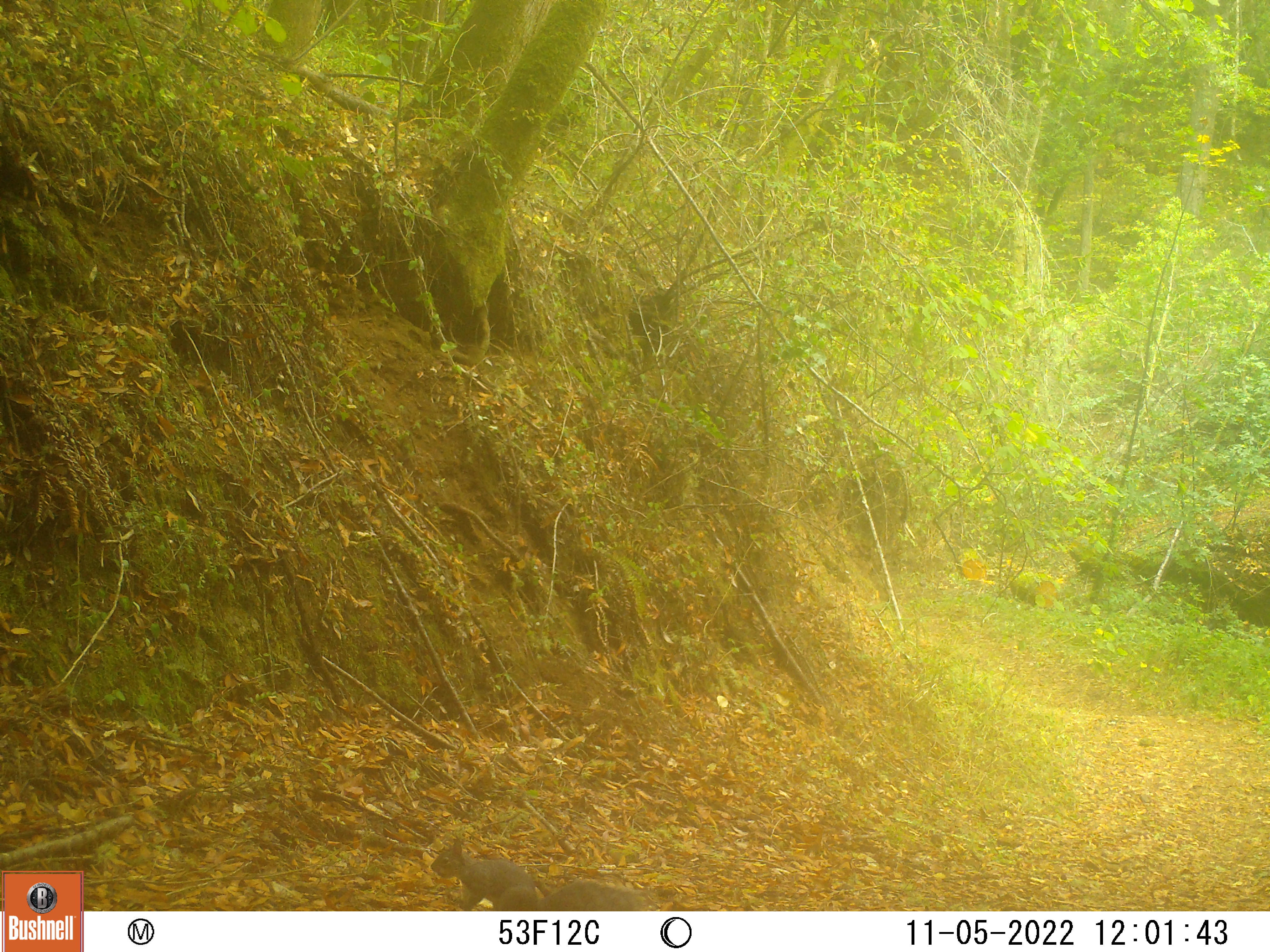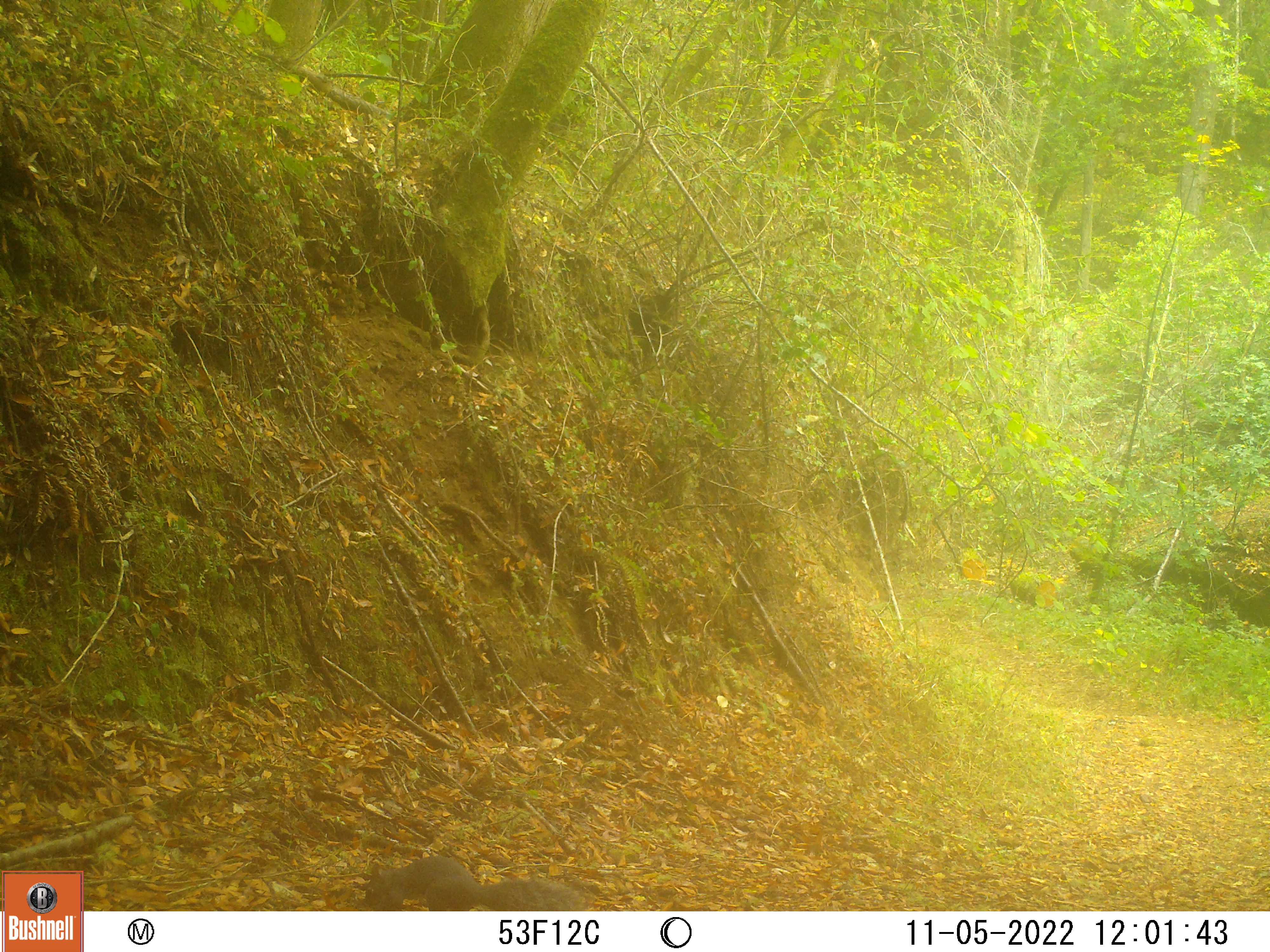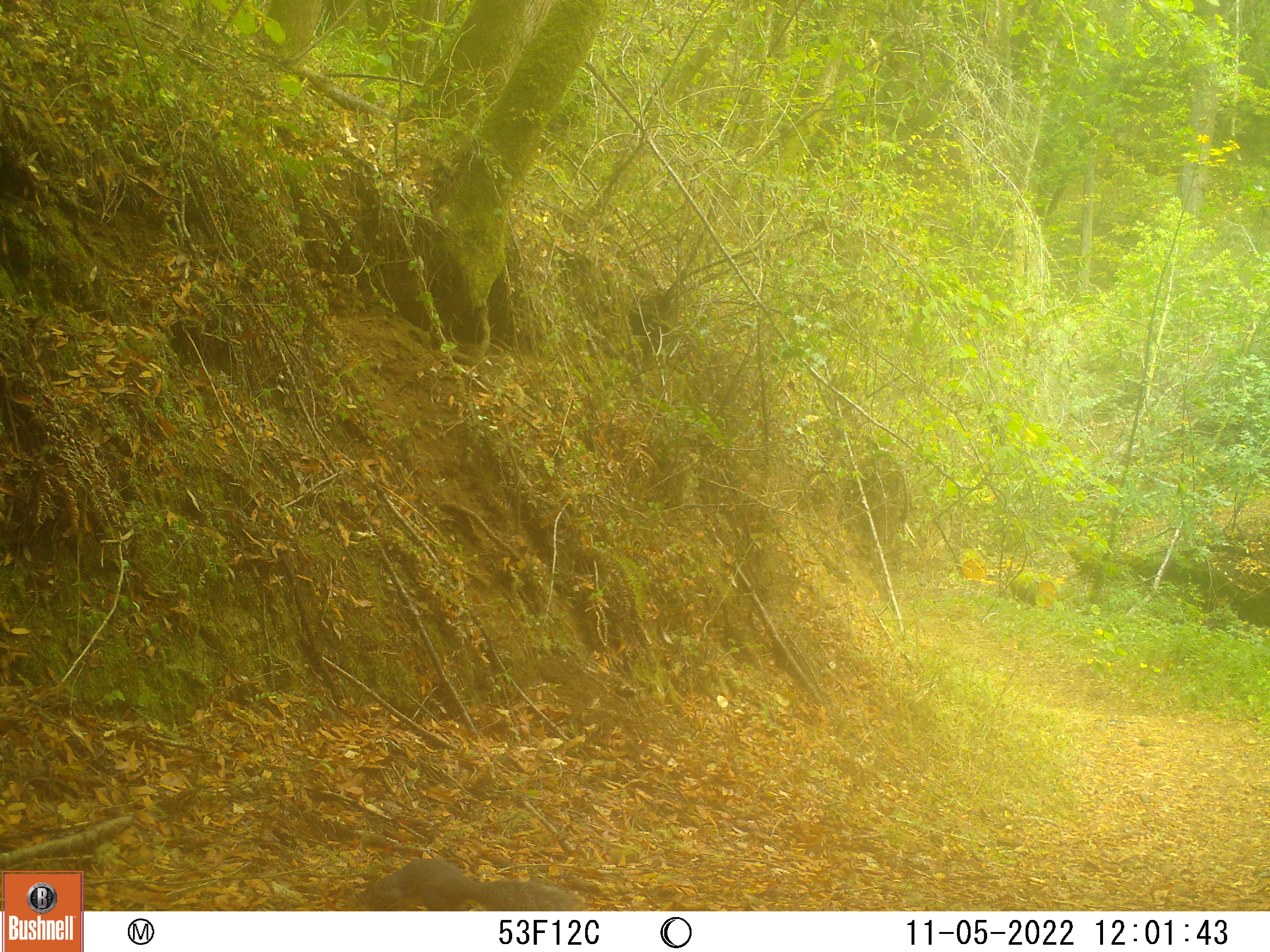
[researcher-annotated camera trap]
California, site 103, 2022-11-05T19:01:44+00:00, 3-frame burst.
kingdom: Animalia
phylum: Chordata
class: Mammalia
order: Rodentia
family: Sciuridae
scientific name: Sciuridae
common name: squirrel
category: unknown squirrel